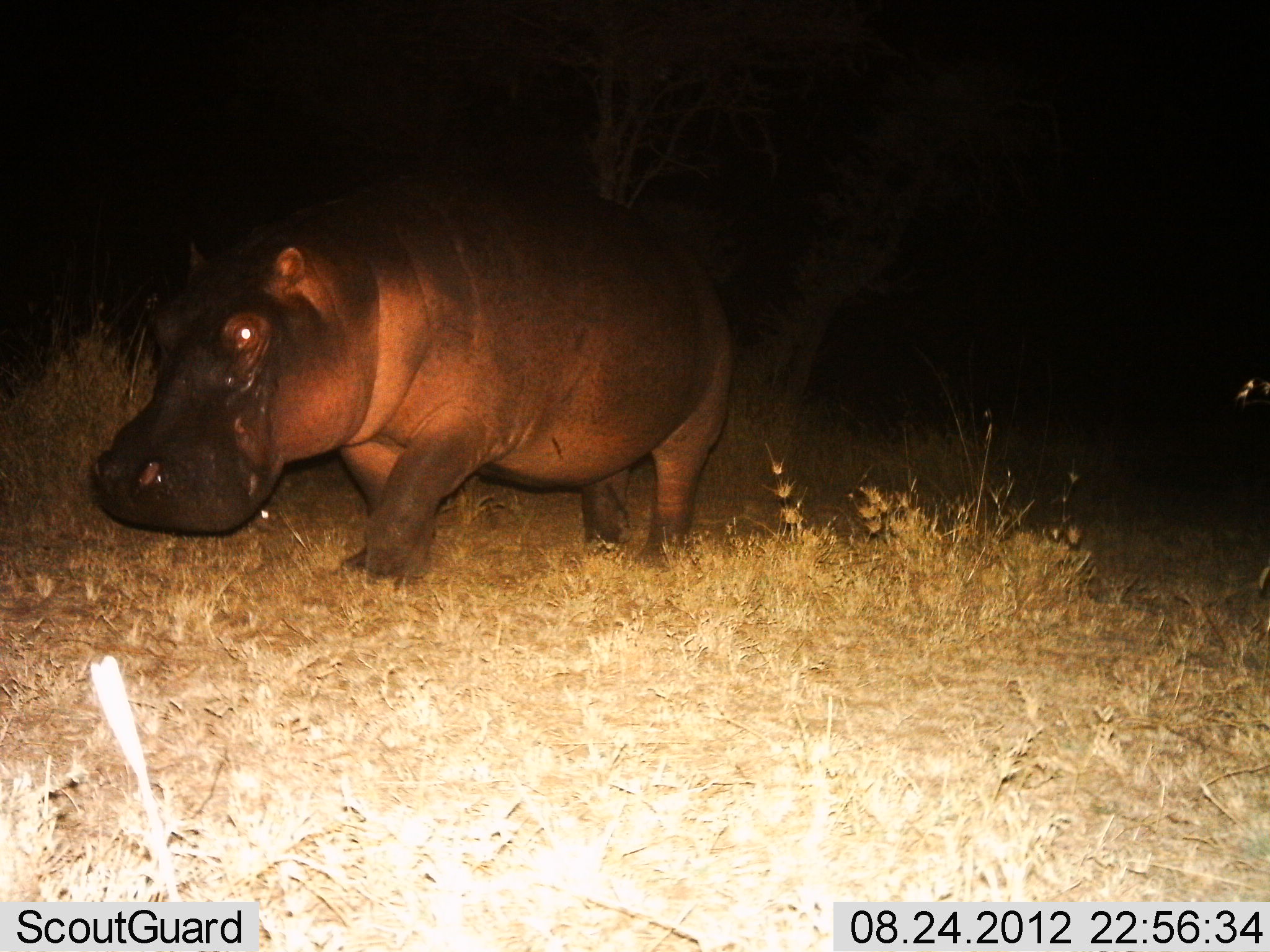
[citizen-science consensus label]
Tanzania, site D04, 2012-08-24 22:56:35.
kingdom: Animalia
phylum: Chordata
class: Mammalia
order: Artiodactyla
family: Hippopotamidae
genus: Hippopotamus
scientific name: Hippopotamus amphibius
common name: hippopotamus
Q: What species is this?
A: Hippopotamus (Hippopotamus amphibius).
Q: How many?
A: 1.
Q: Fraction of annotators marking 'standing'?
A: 20%.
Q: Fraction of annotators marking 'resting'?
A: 0%.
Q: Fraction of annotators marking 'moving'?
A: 80%.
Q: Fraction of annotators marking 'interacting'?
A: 0%.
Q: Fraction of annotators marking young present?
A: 0%.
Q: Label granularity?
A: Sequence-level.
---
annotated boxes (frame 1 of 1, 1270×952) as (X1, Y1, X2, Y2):
animal: (89, 173, 740, 590)